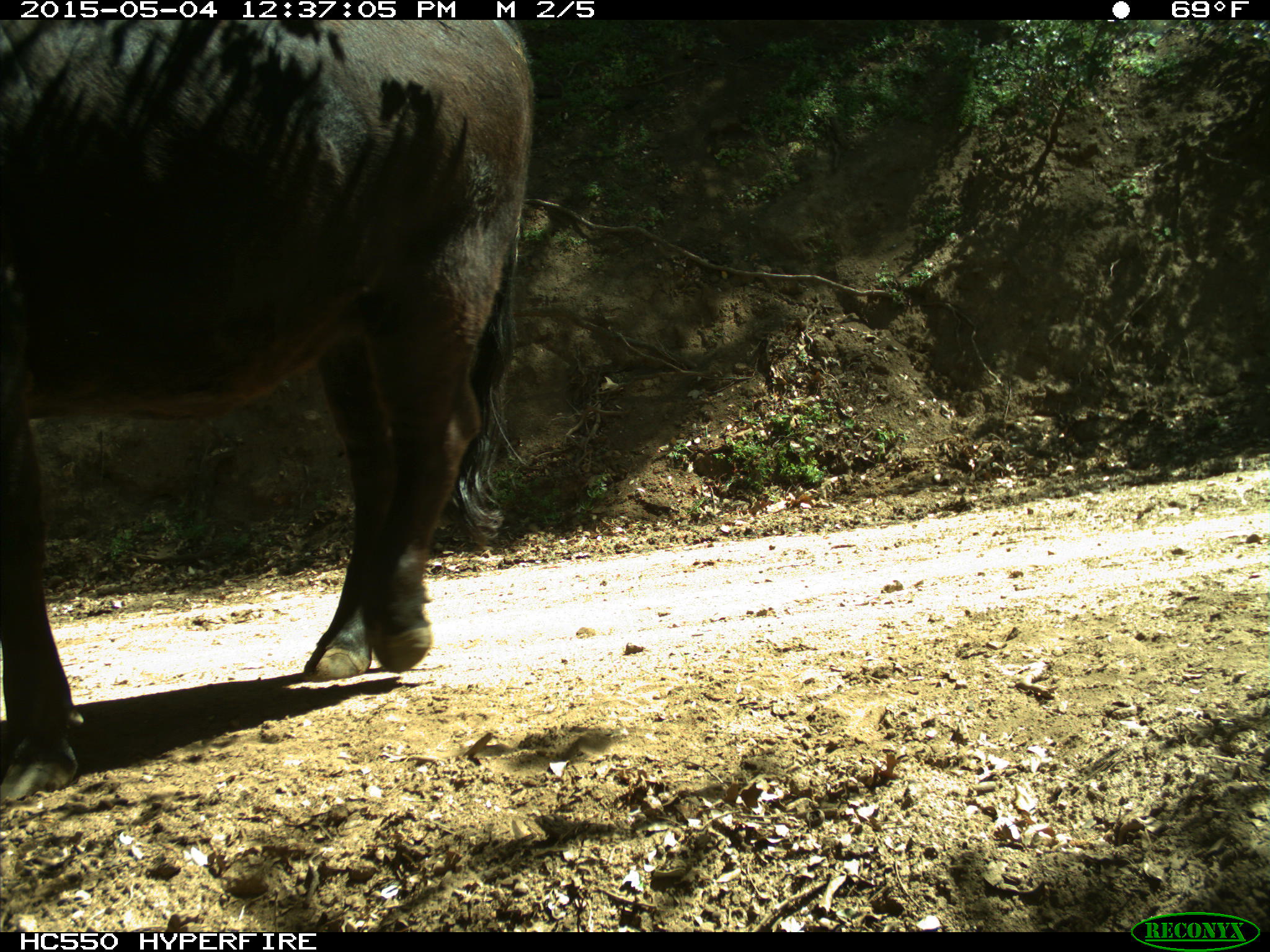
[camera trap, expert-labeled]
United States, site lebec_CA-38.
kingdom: Animalia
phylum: Chordata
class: Mammalia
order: Artiodactyla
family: Bovidae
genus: Bos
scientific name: Bos taurus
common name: domestic cow